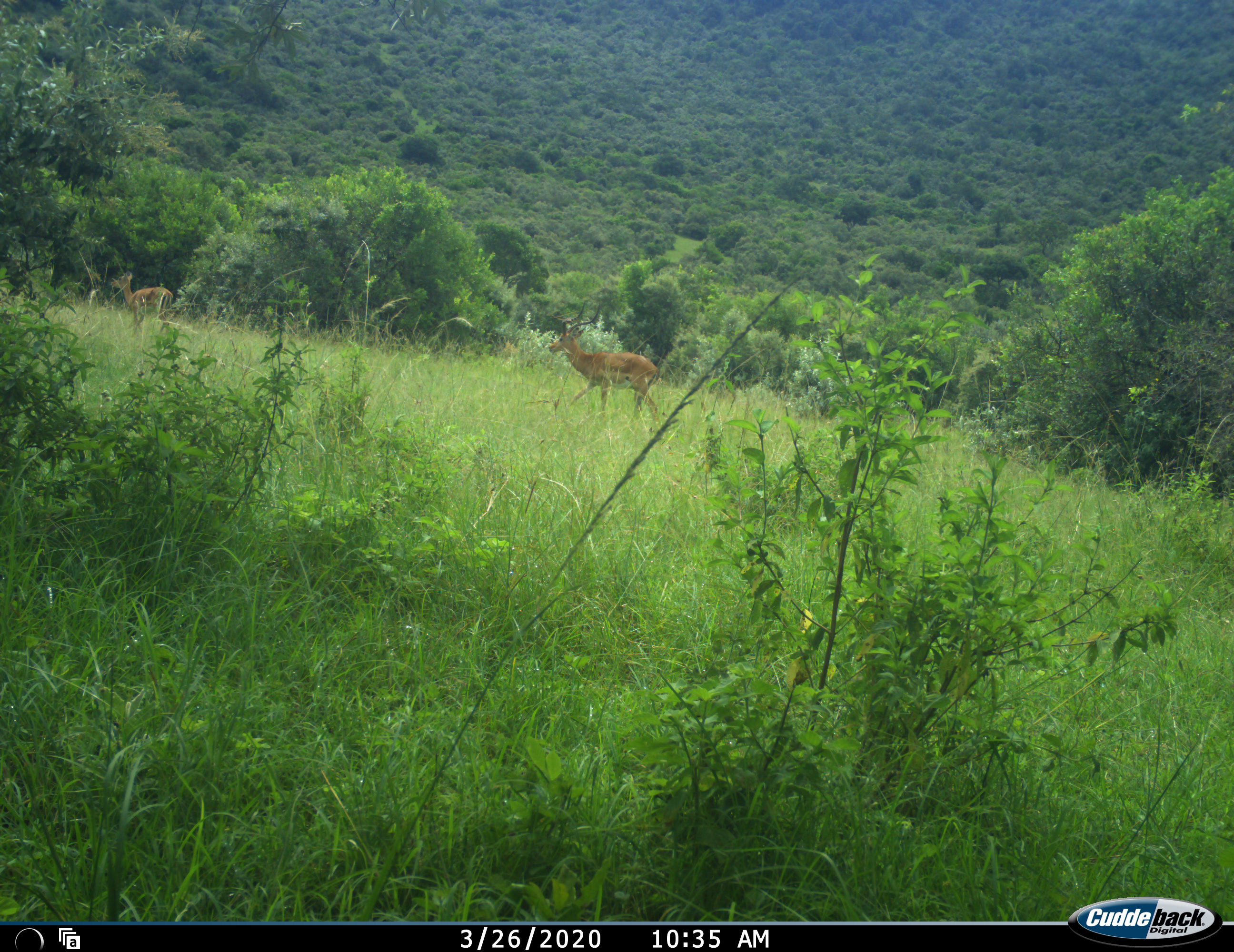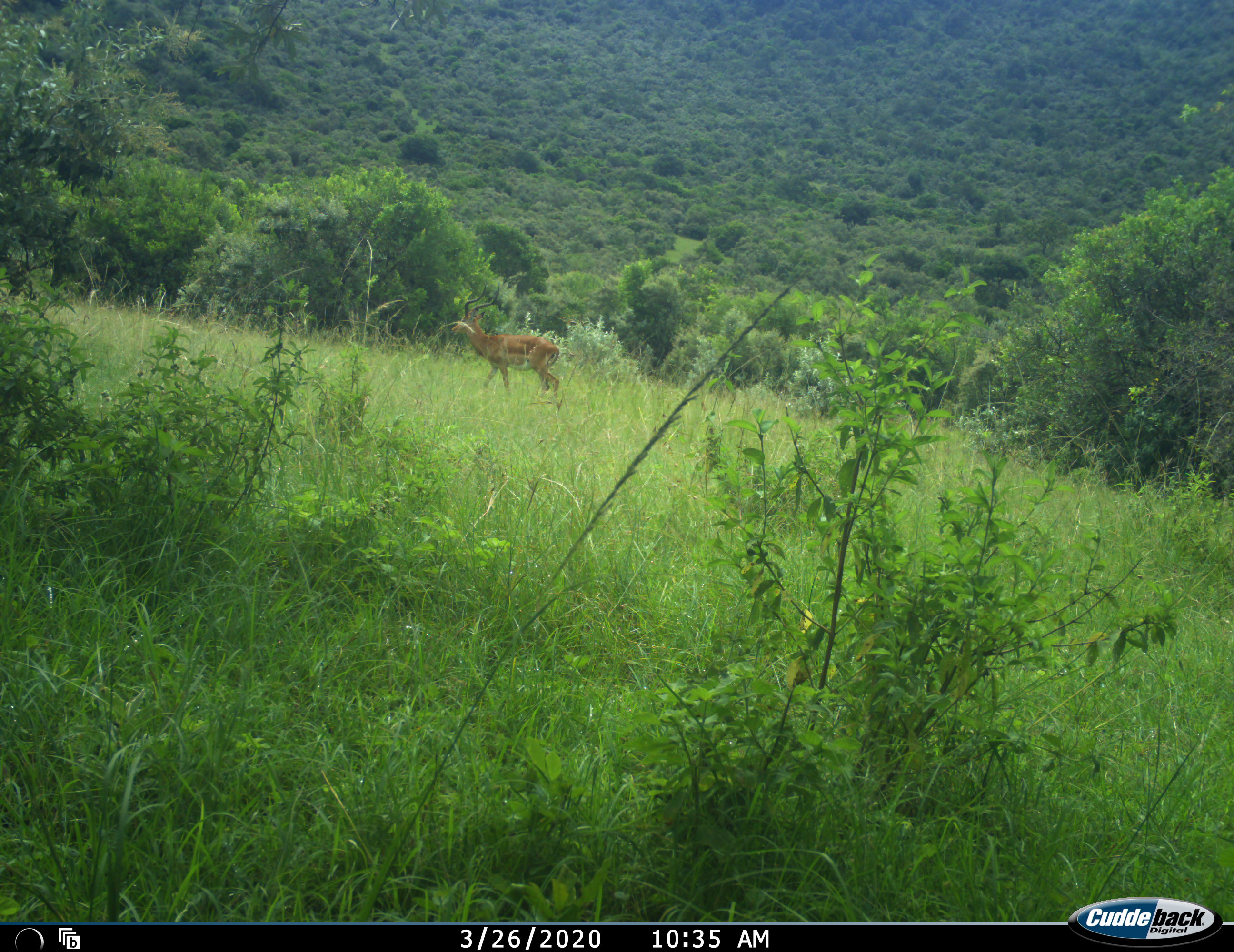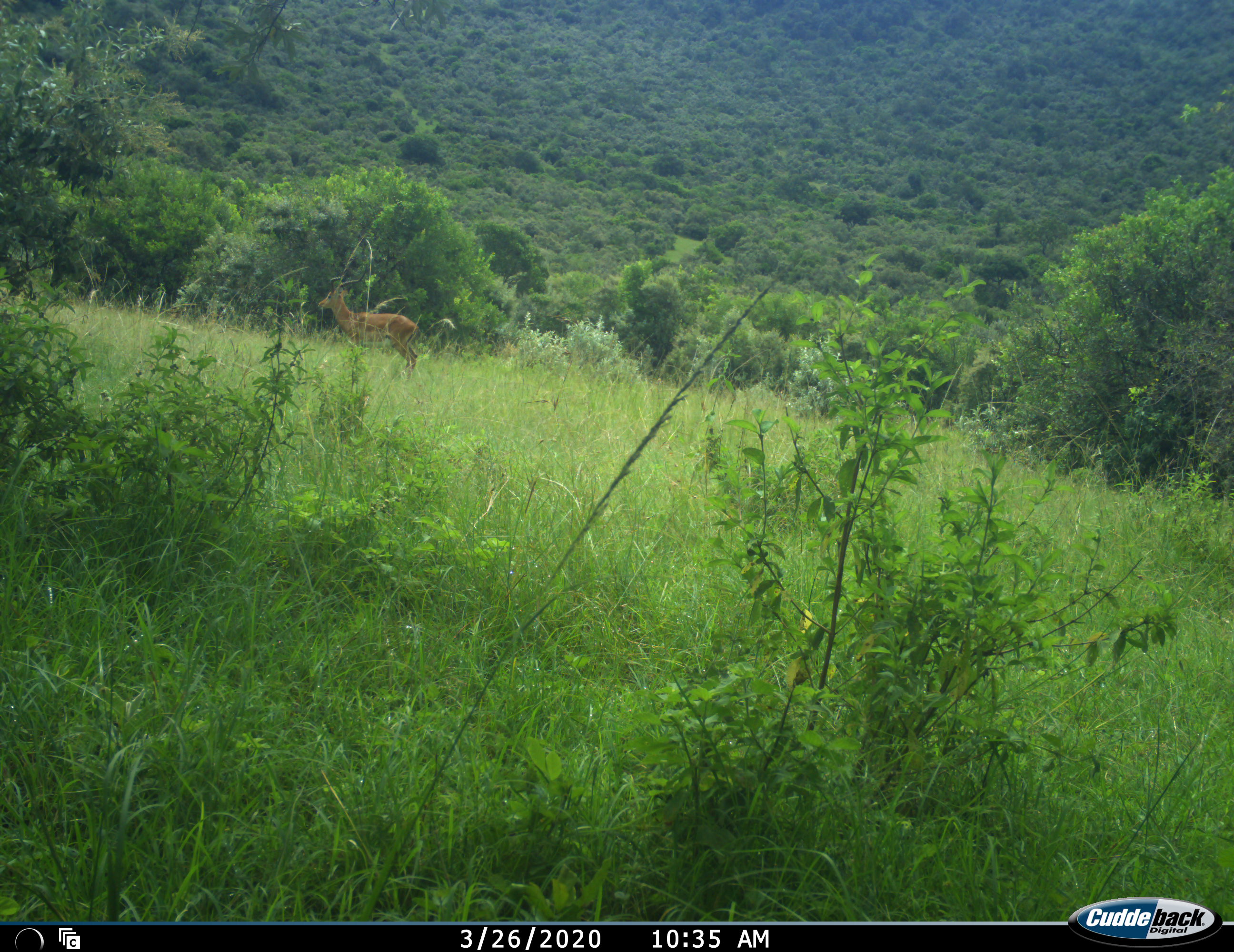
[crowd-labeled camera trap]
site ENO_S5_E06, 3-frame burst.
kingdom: Animalia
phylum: Chordata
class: Mammalia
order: Artiodactyla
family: Bovidae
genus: Aepyceros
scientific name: Aepyceros melampus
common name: impala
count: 2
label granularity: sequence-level